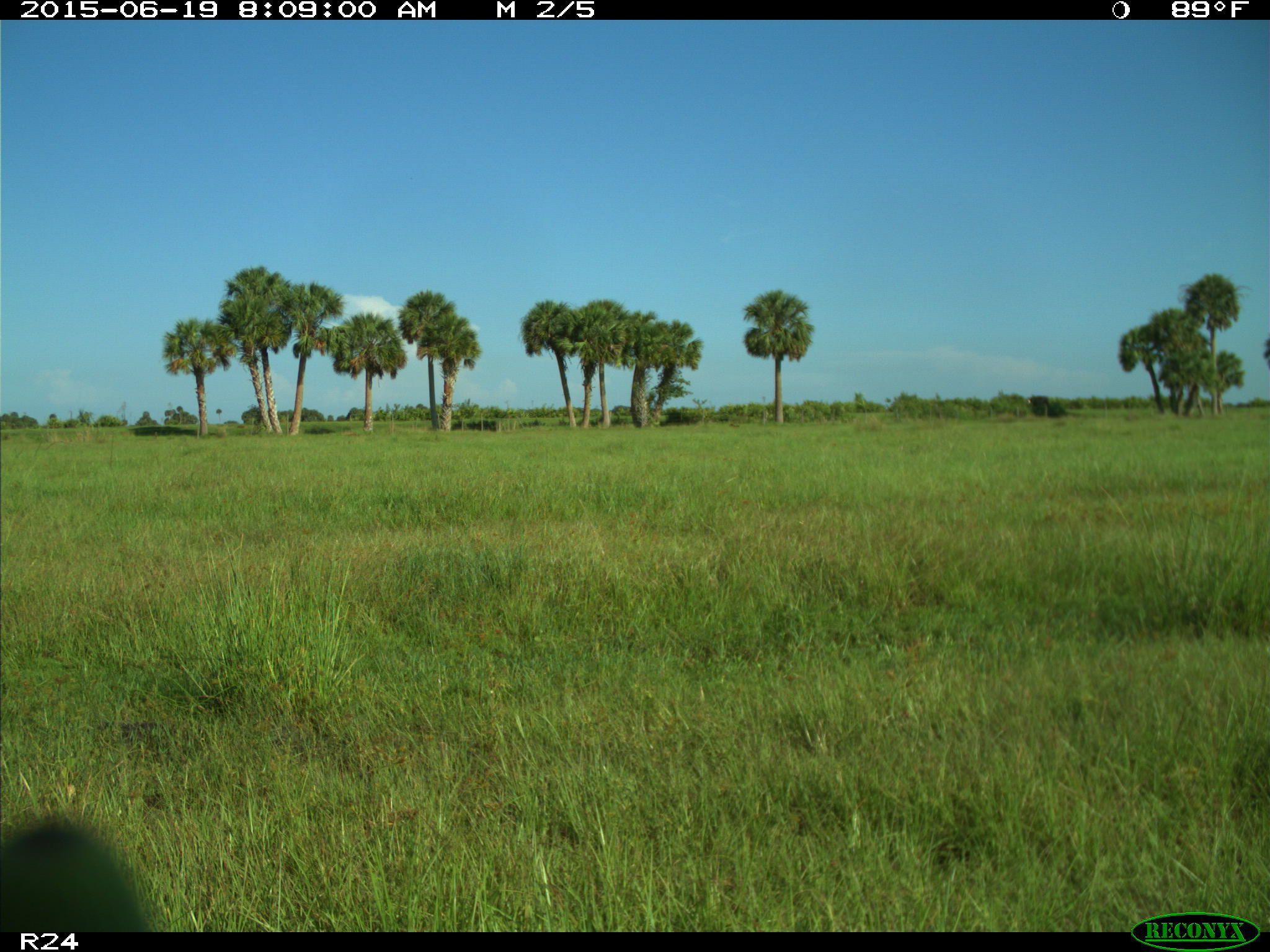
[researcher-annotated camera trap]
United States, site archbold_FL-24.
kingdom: Animalia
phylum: Chordata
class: Mammalia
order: Artiodactyla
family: Bovidae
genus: Bos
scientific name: Bos taurus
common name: domestic cow